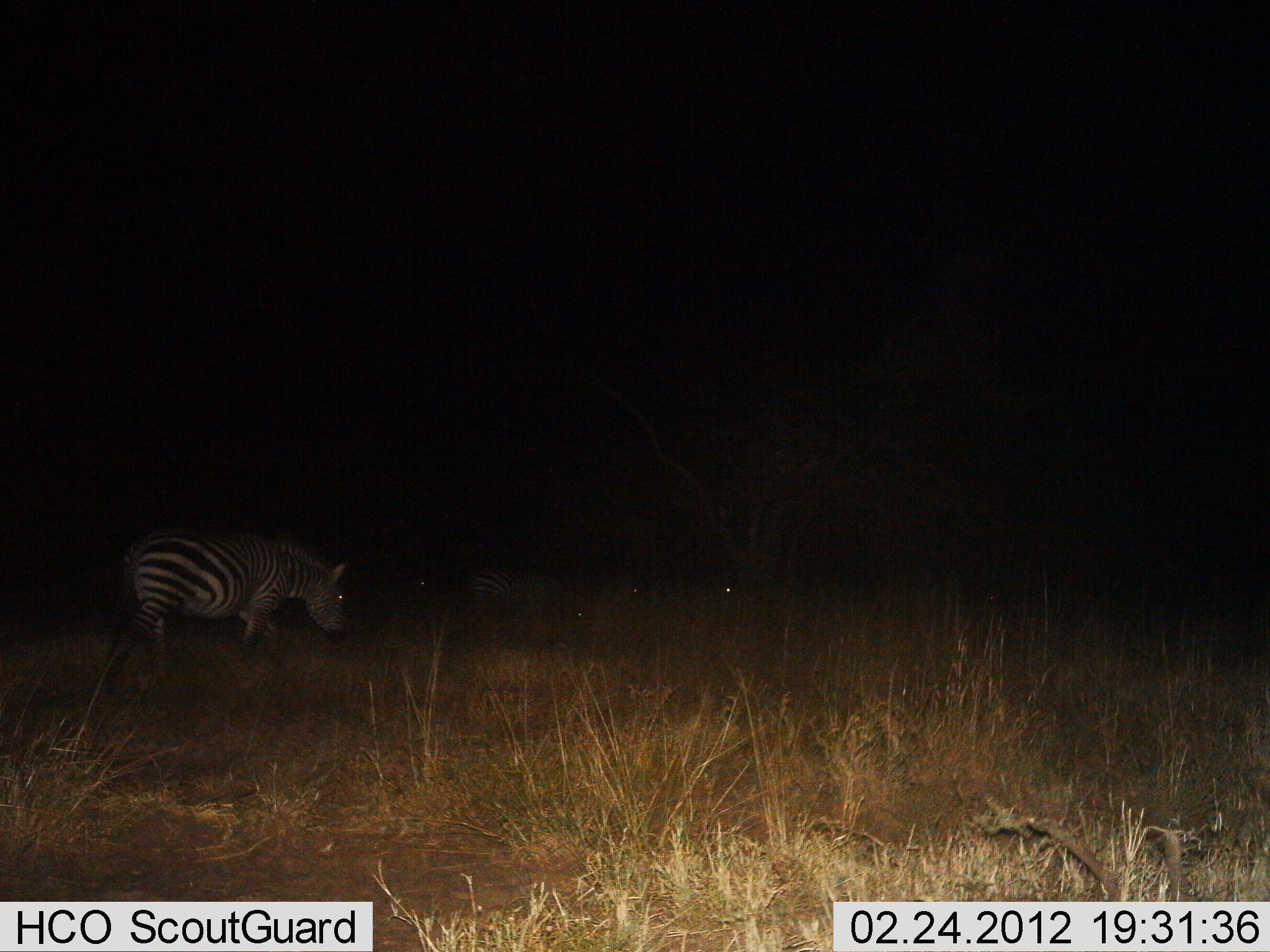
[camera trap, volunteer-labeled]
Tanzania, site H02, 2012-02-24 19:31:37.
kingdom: Animalia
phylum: Chordata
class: Mammalia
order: Perissodactyla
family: Equidae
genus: Equus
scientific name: Equus quagga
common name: plains zebra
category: zebra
Zebra (plains zebra) (Equus quagga), count 2. Behavior (volunteer vote fractions): standing 30%, resting 0%, moving 67%, interacting 0%. Young present (vote fraction): 0%. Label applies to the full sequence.